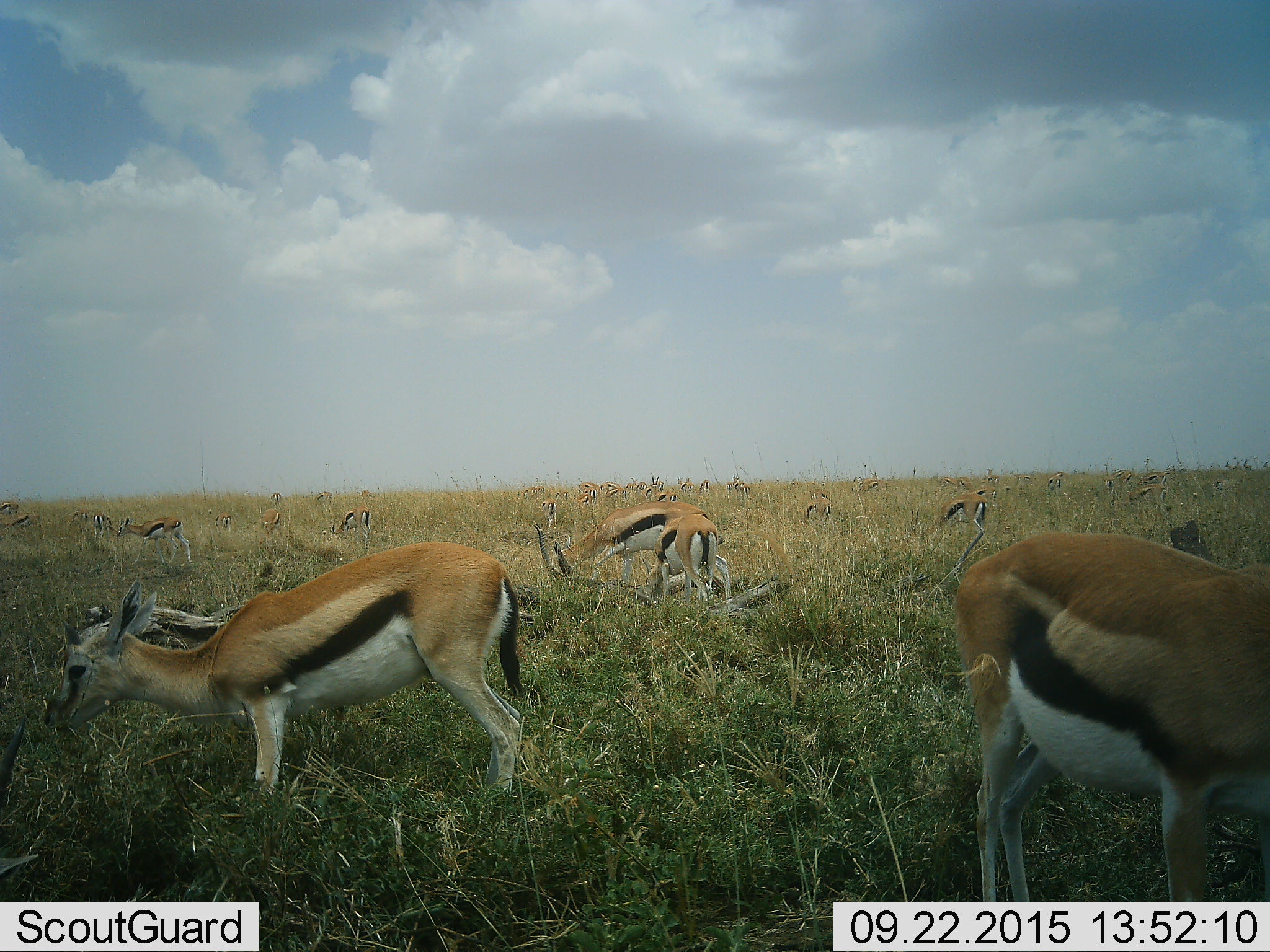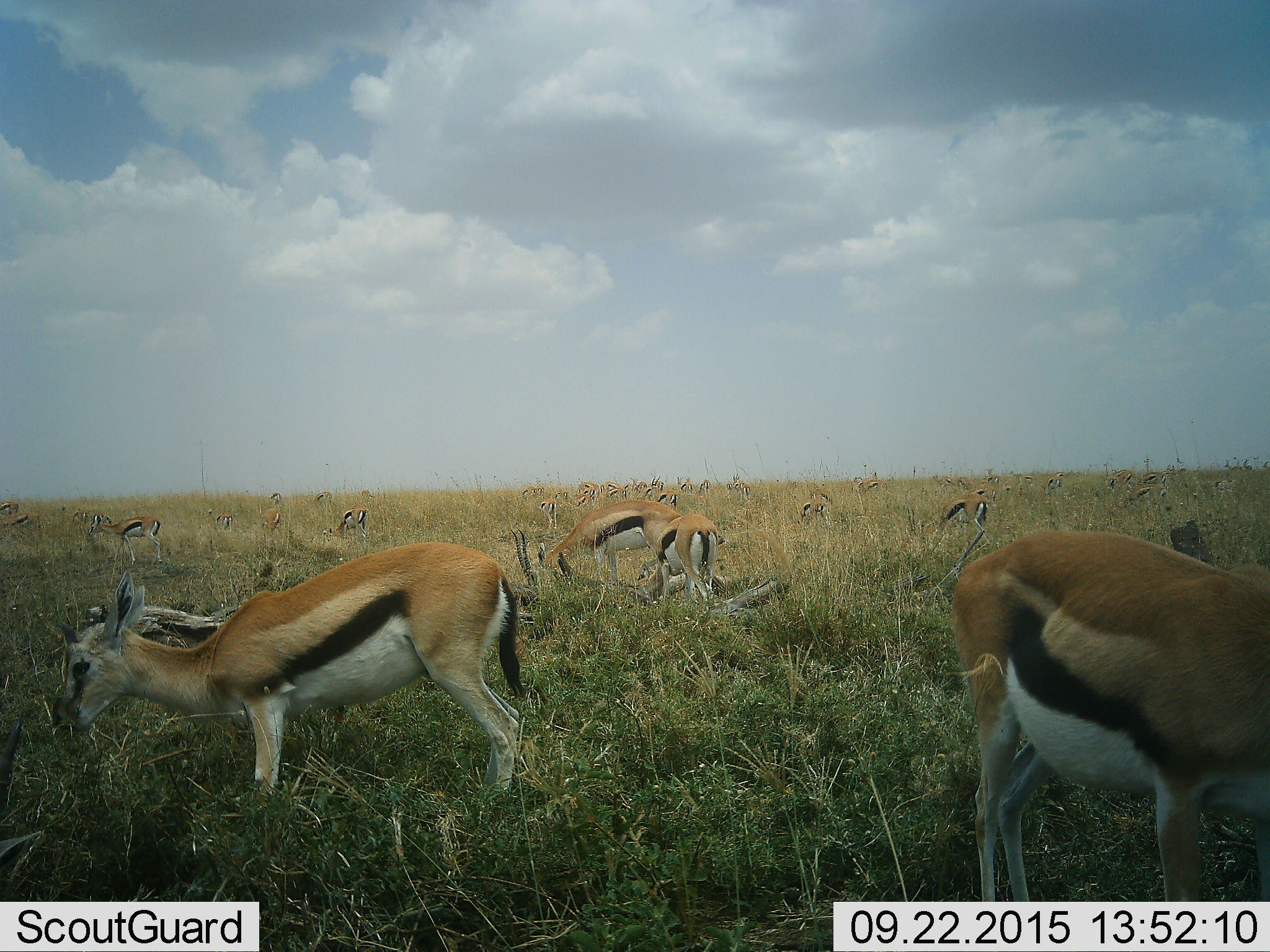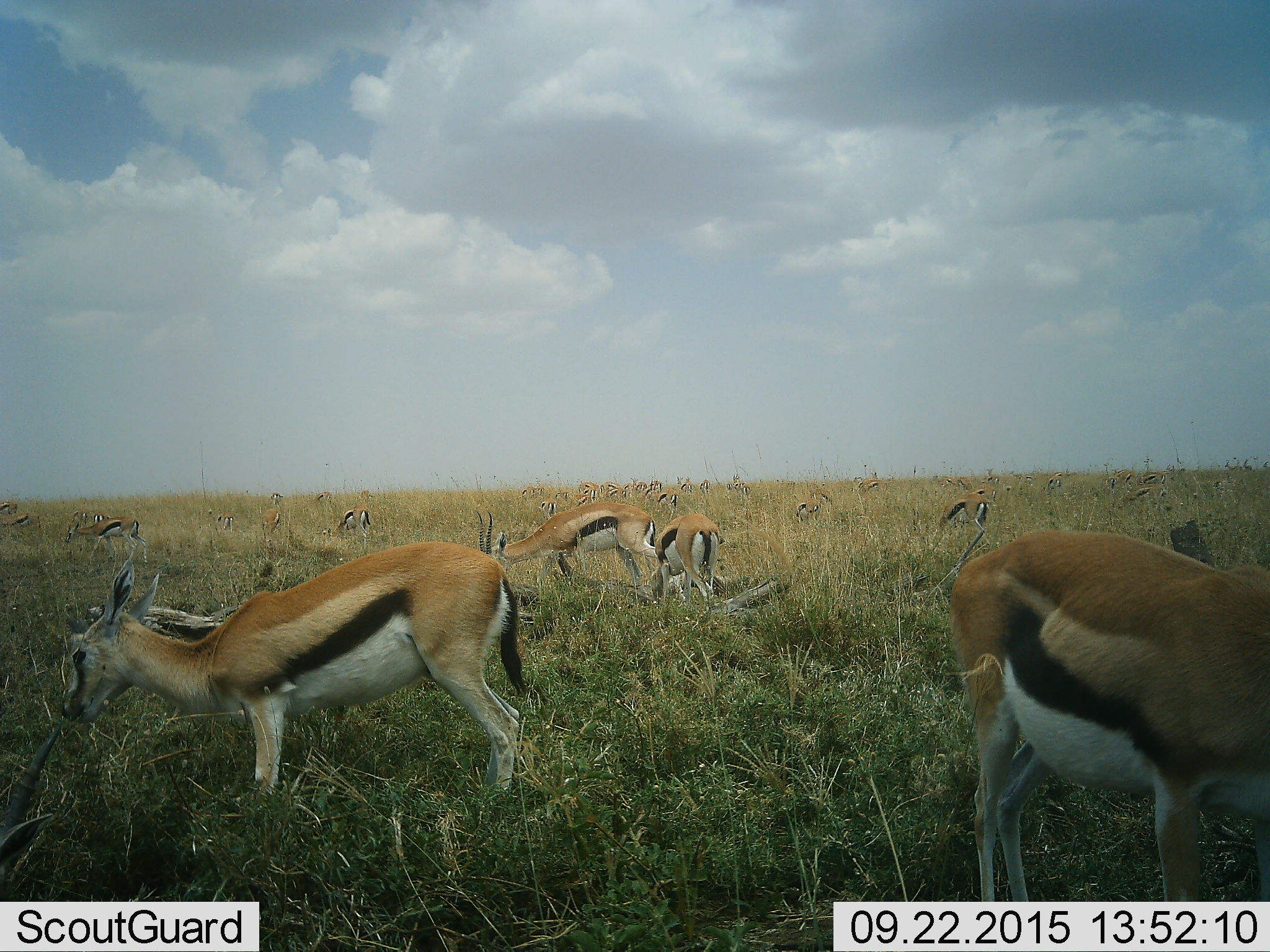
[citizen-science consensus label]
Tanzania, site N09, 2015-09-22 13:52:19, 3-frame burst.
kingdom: Animalia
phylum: Chordata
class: Mammalia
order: Artiodactyla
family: Bovidae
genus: Eudorcas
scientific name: Eudorcas thomsonii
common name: thomson's gazelle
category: gazellethomsons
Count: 51+.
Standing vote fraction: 60%.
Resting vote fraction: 10%.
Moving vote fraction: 40%.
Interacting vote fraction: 0%.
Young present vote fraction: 10%.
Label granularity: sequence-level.